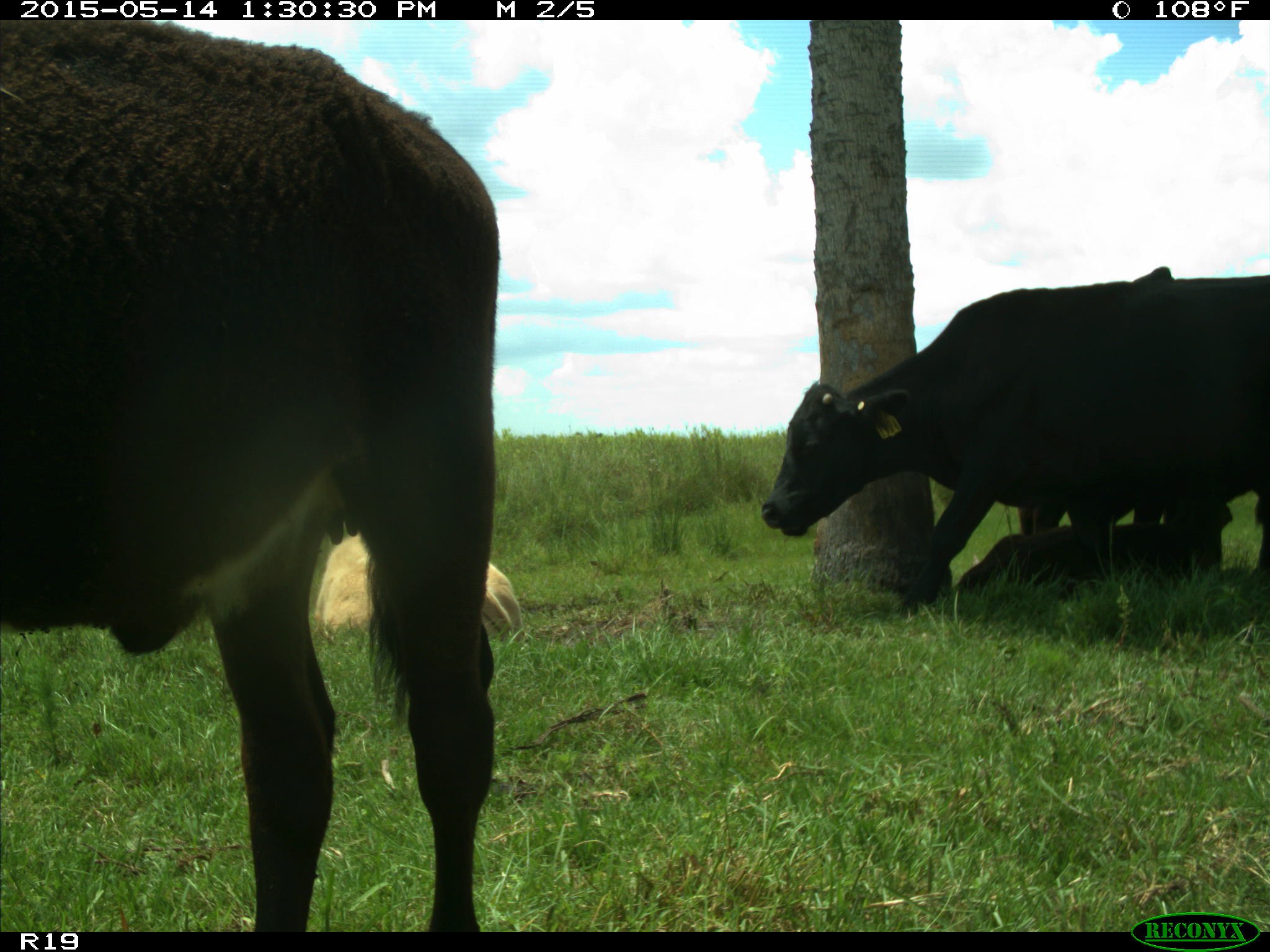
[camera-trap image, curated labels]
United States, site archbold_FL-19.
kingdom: Animalia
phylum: Chordata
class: Mammalia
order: Artiodactyla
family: Bovidae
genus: Bos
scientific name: Bos taurus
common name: domestic cow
Bos taurus (domestic cow).